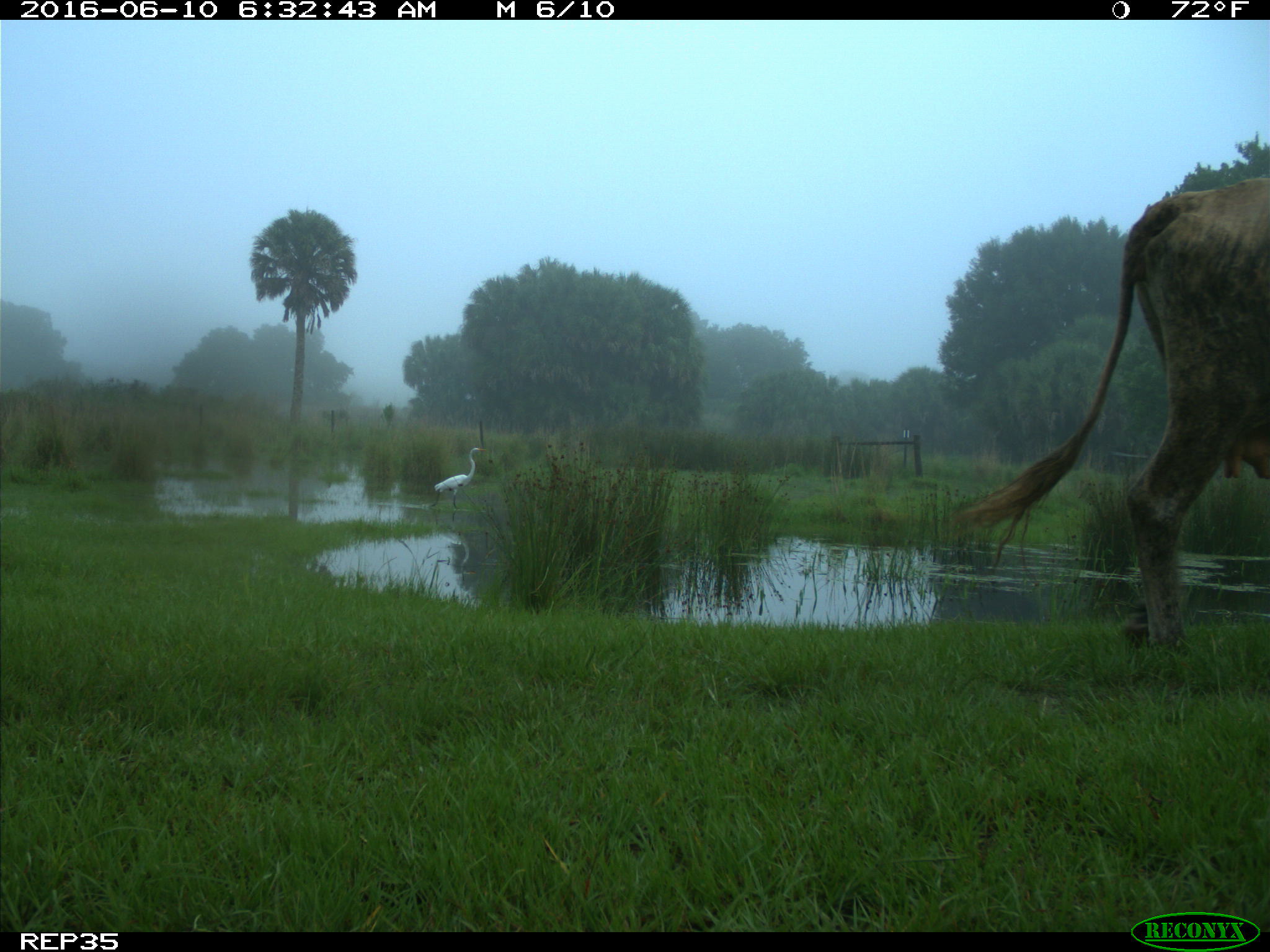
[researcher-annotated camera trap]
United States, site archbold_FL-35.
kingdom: Animalia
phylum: Chordata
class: Mammalia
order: Artiodactyla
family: Bovidae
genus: Bos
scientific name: Bos taurus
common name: domestic cow